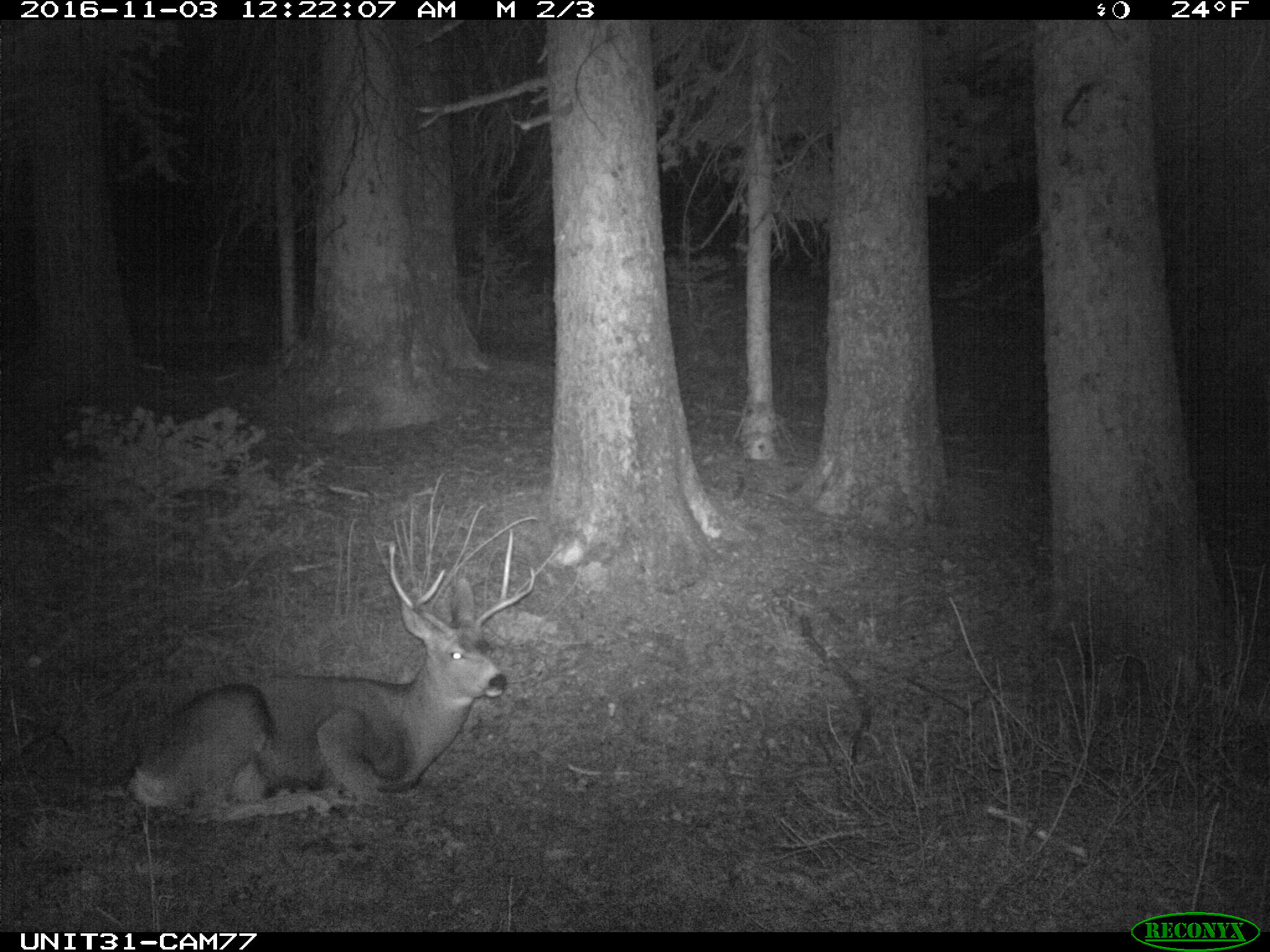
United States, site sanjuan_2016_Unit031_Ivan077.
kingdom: Animalia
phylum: Chordata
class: Mammalia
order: Artiodactyla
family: Cervidae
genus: Odocoileus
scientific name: Odocoileus hemionus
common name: mule deer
Odocoileus hemionus (mule deer).